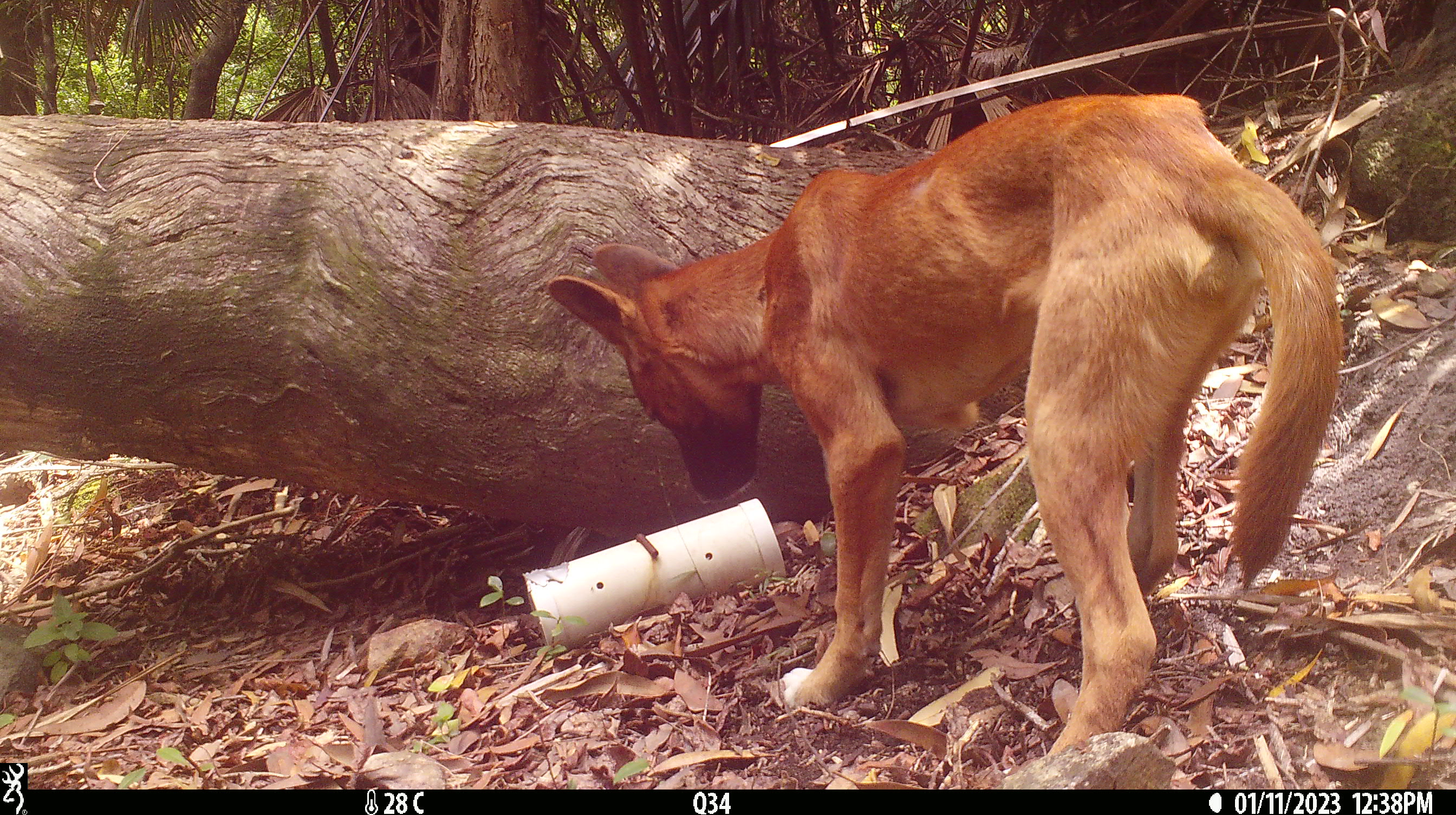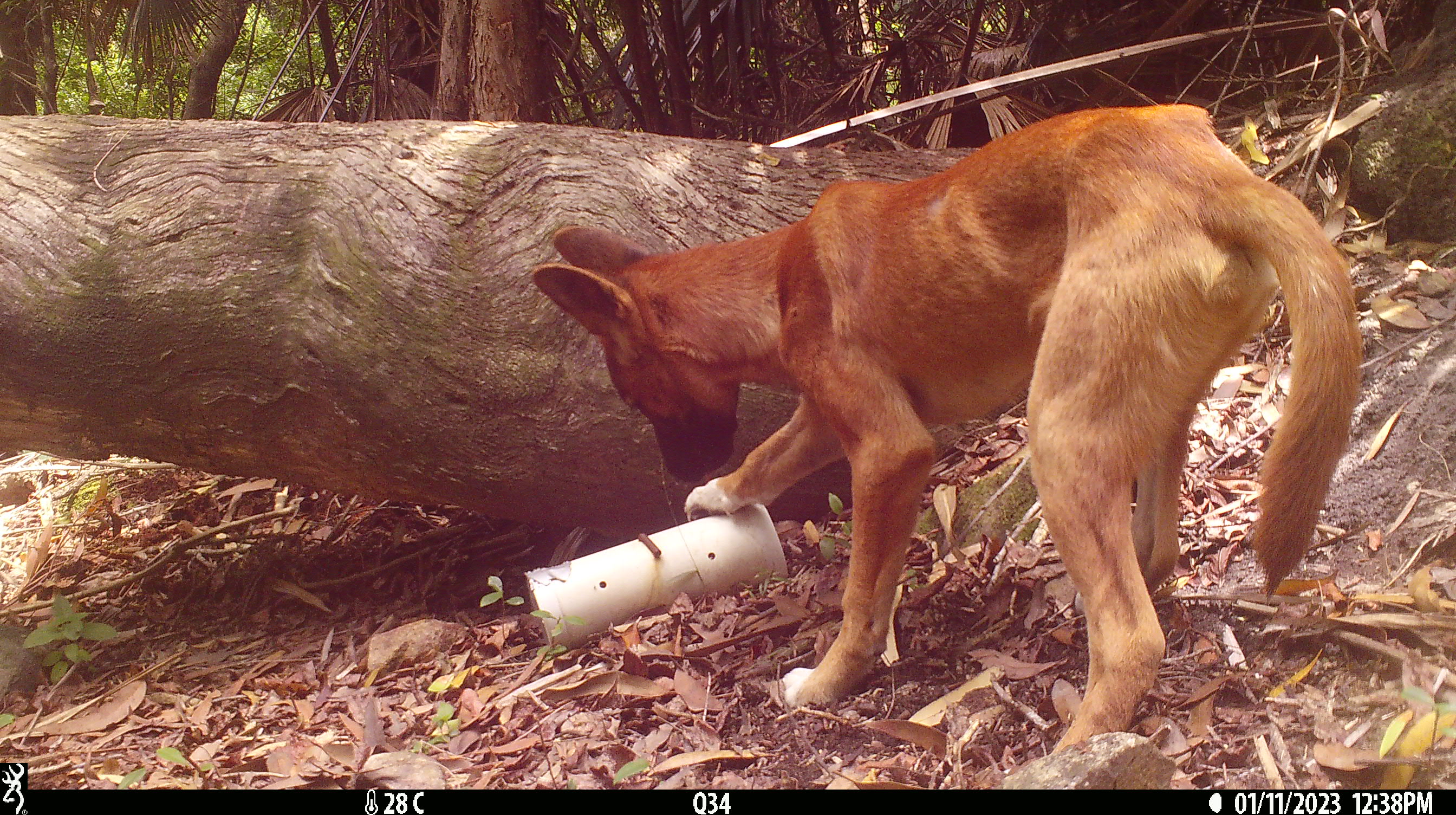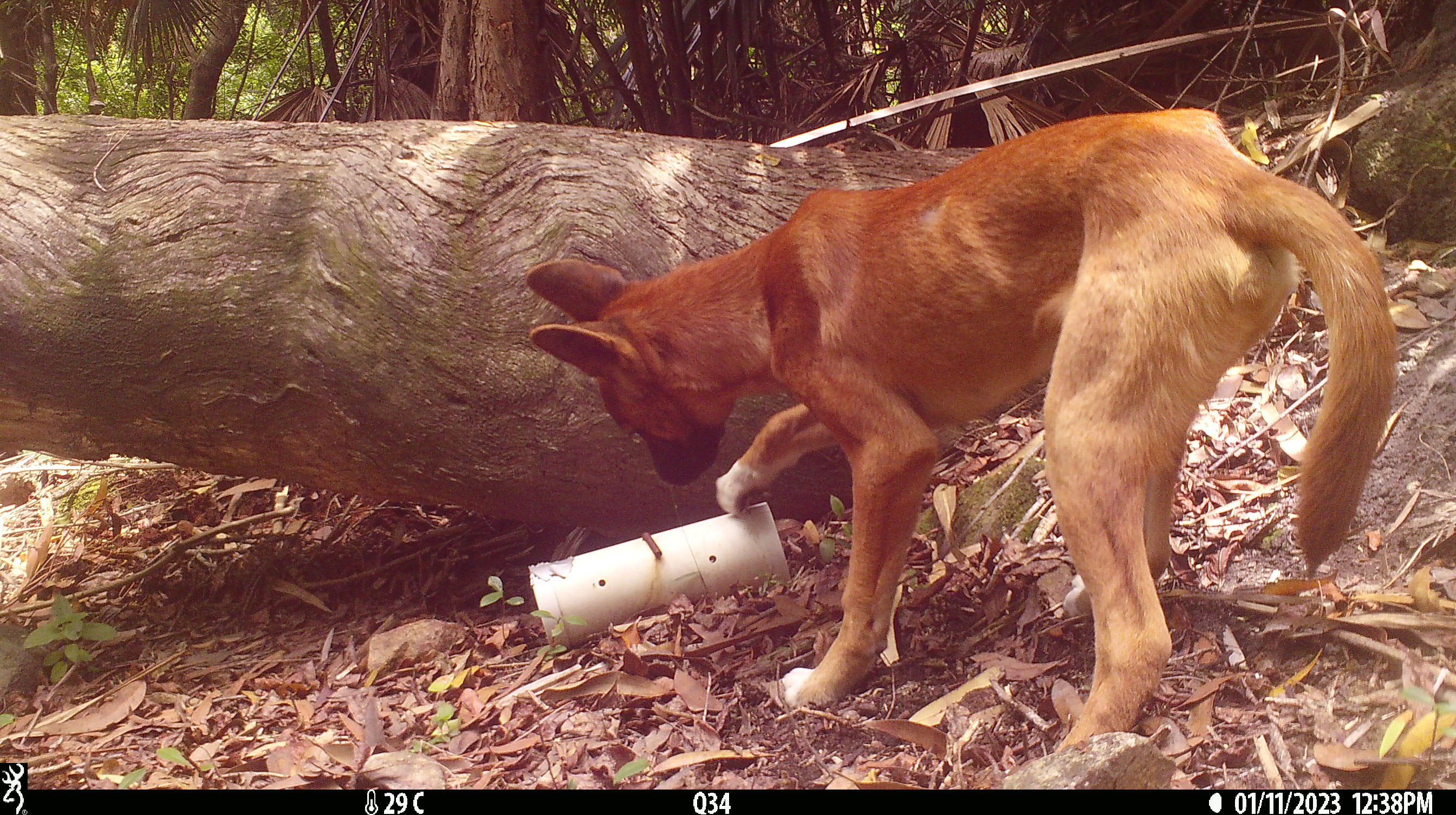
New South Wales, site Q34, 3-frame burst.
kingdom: Animalia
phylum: Chordata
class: Mammalia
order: Carnivora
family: Canidae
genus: Canis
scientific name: Canis familiaris dingo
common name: dingo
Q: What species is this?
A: Dingo (Canis familiaris dingo).